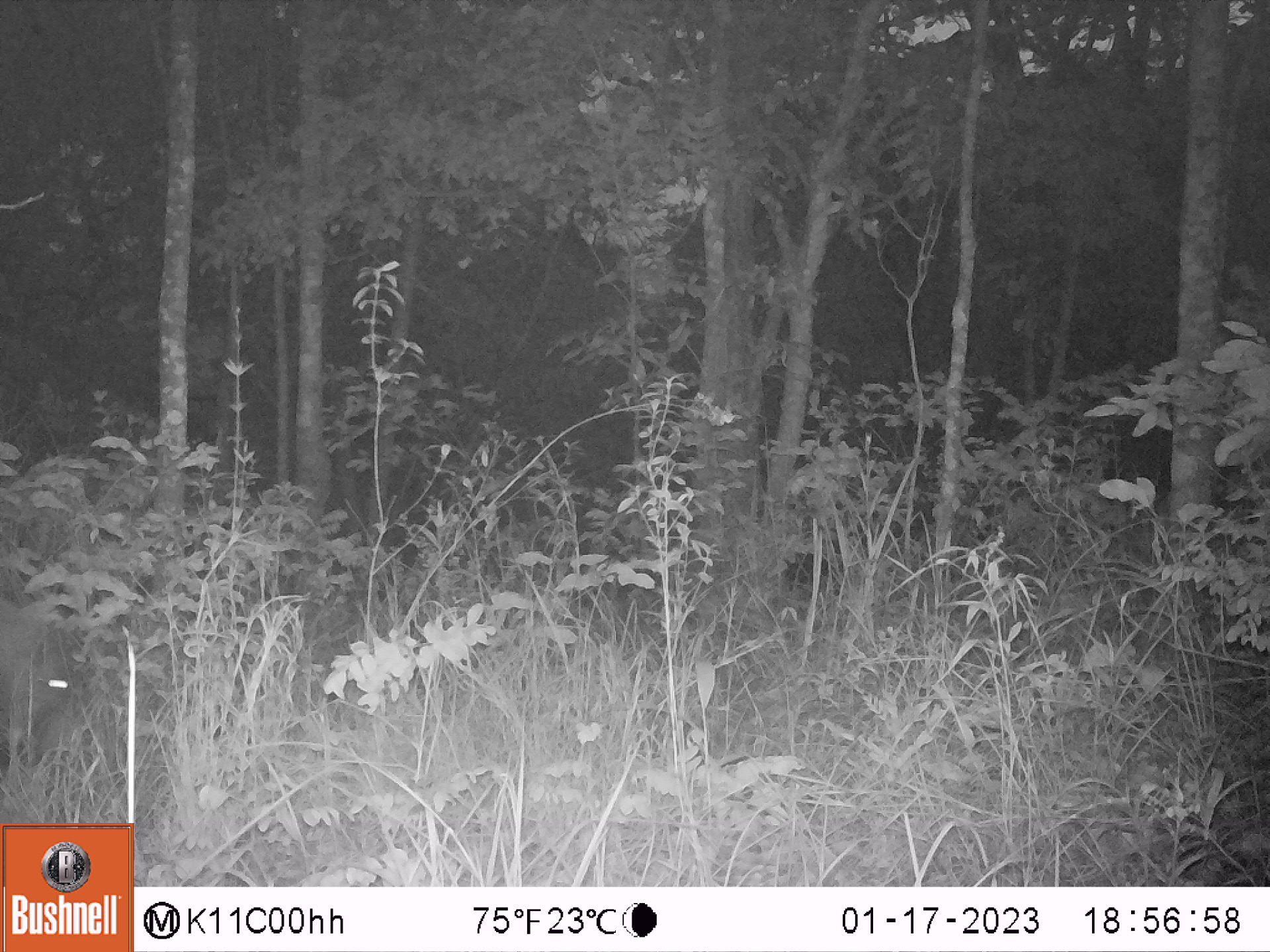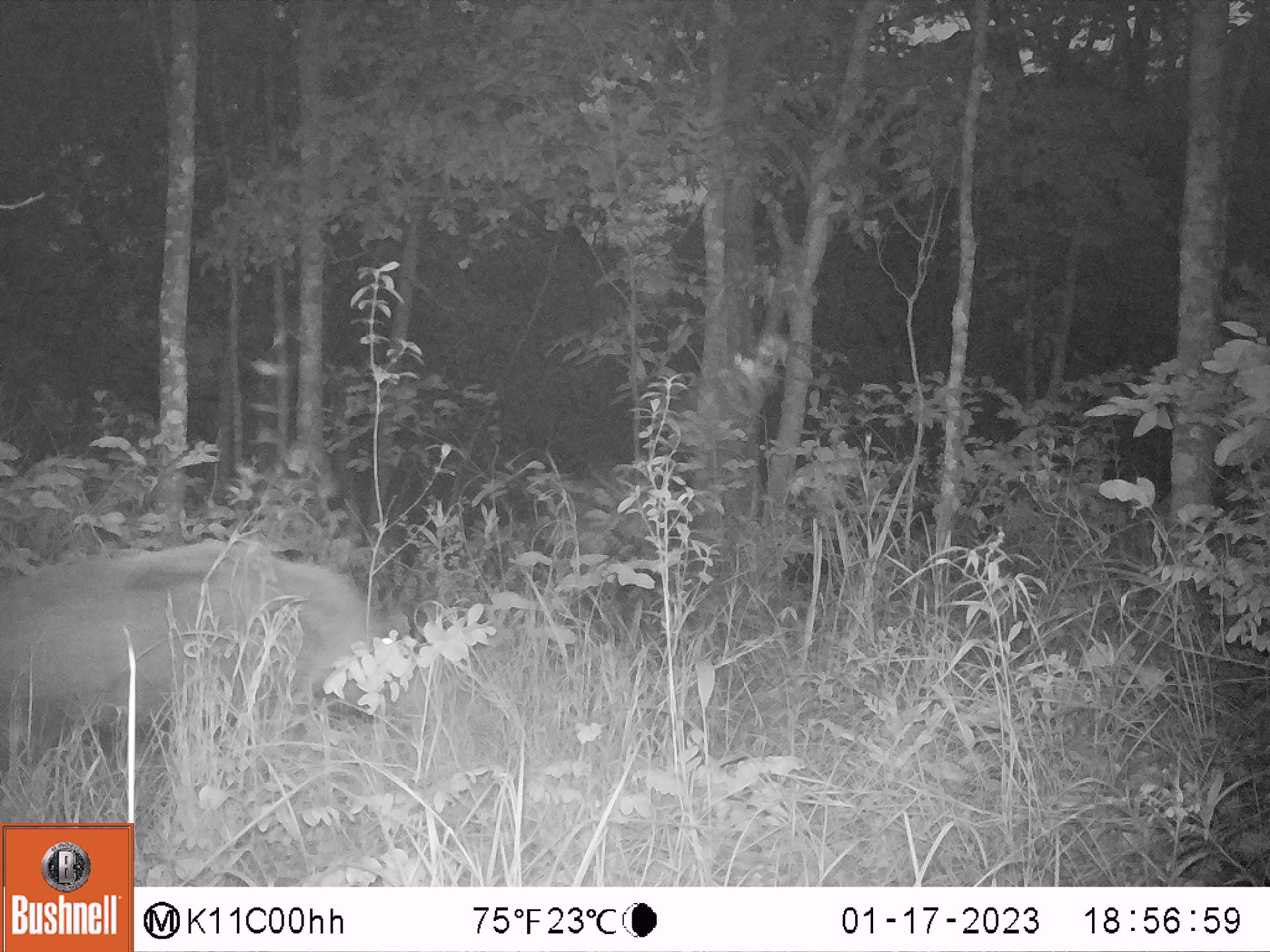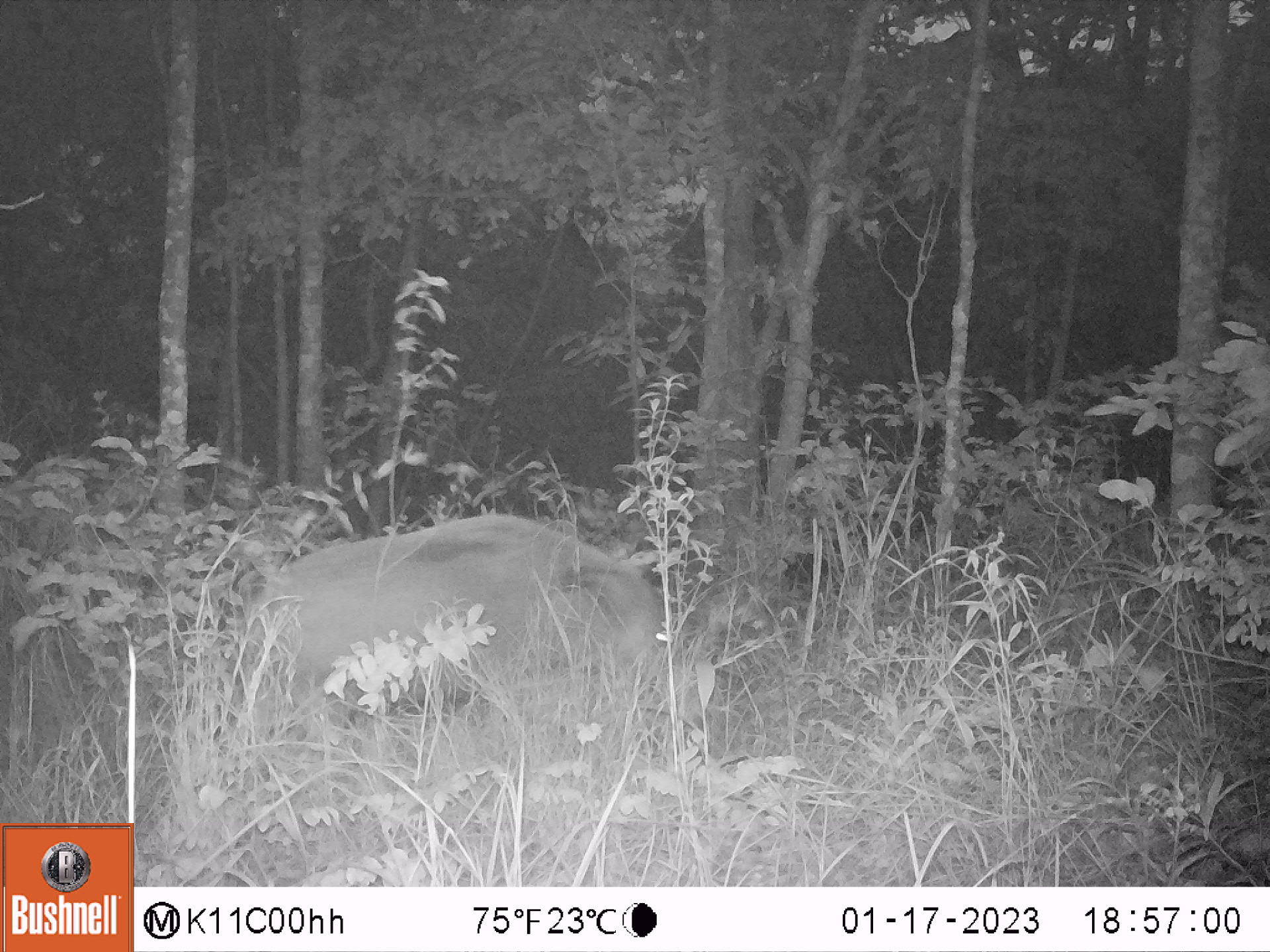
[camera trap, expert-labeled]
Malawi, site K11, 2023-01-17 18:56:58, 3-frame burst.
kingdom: Animalia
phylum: Chordata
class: Mammalia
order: Artiodactyla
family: Suidae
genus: Potamochoerus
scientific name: Potamochoerus larvatus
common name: bushpig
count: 1